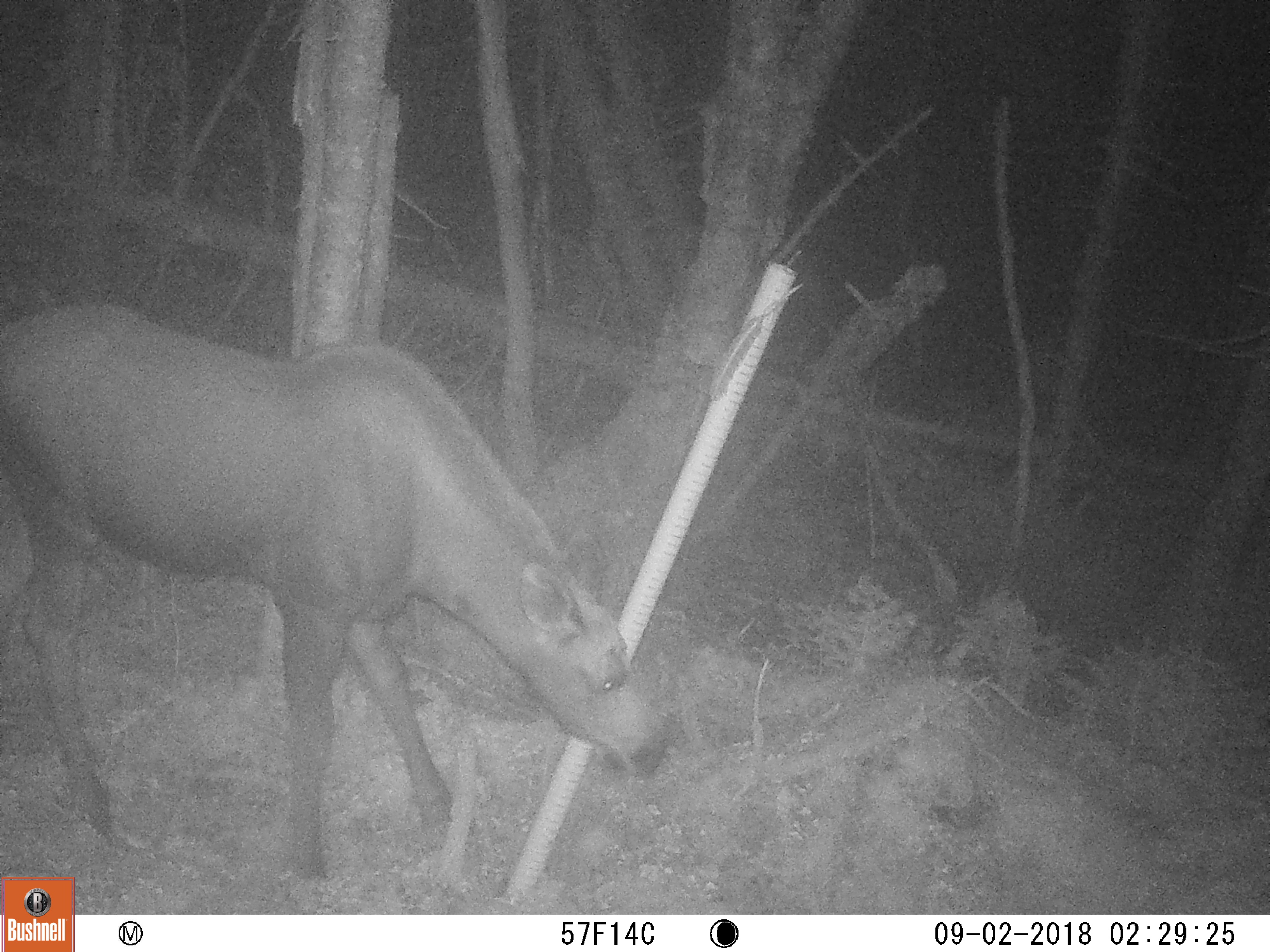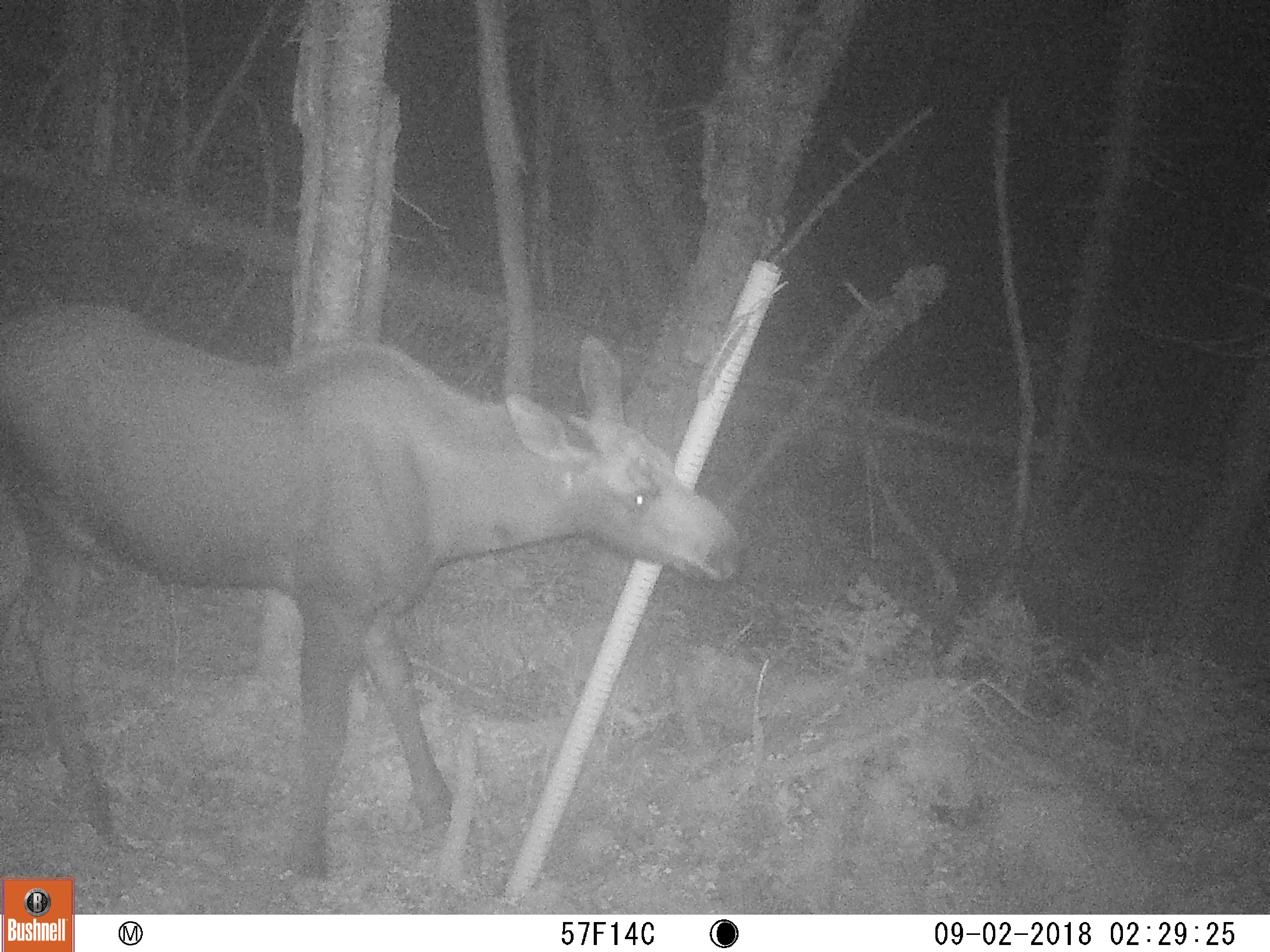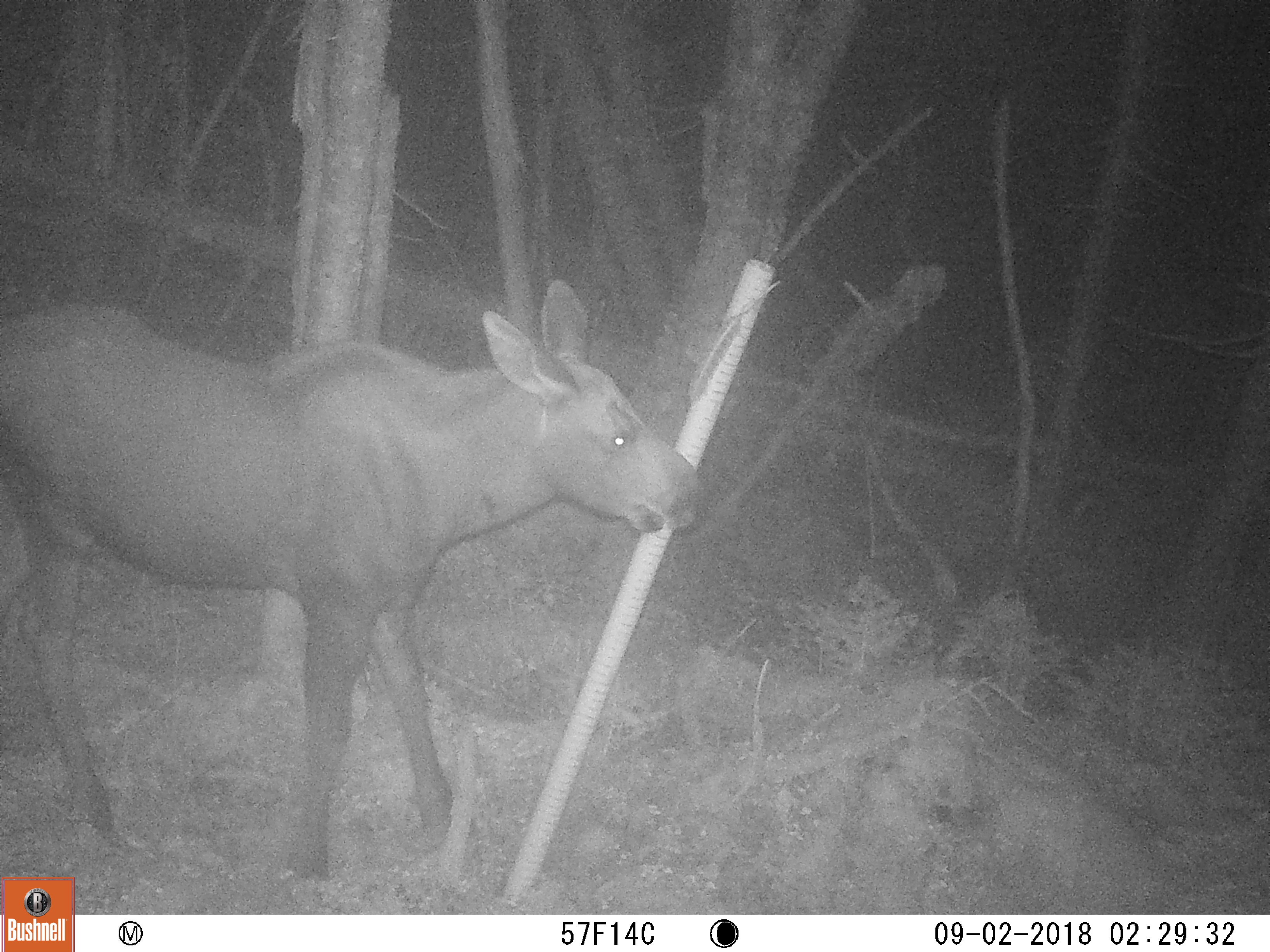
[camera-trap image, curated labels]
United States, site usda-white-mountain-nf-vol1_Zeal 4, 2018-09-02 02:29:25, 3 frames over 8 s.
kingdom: Animalia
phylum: Chordata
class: Mammalia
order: Artiodactyla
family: Cervidae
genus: Alces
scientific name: Alces alces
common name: moose